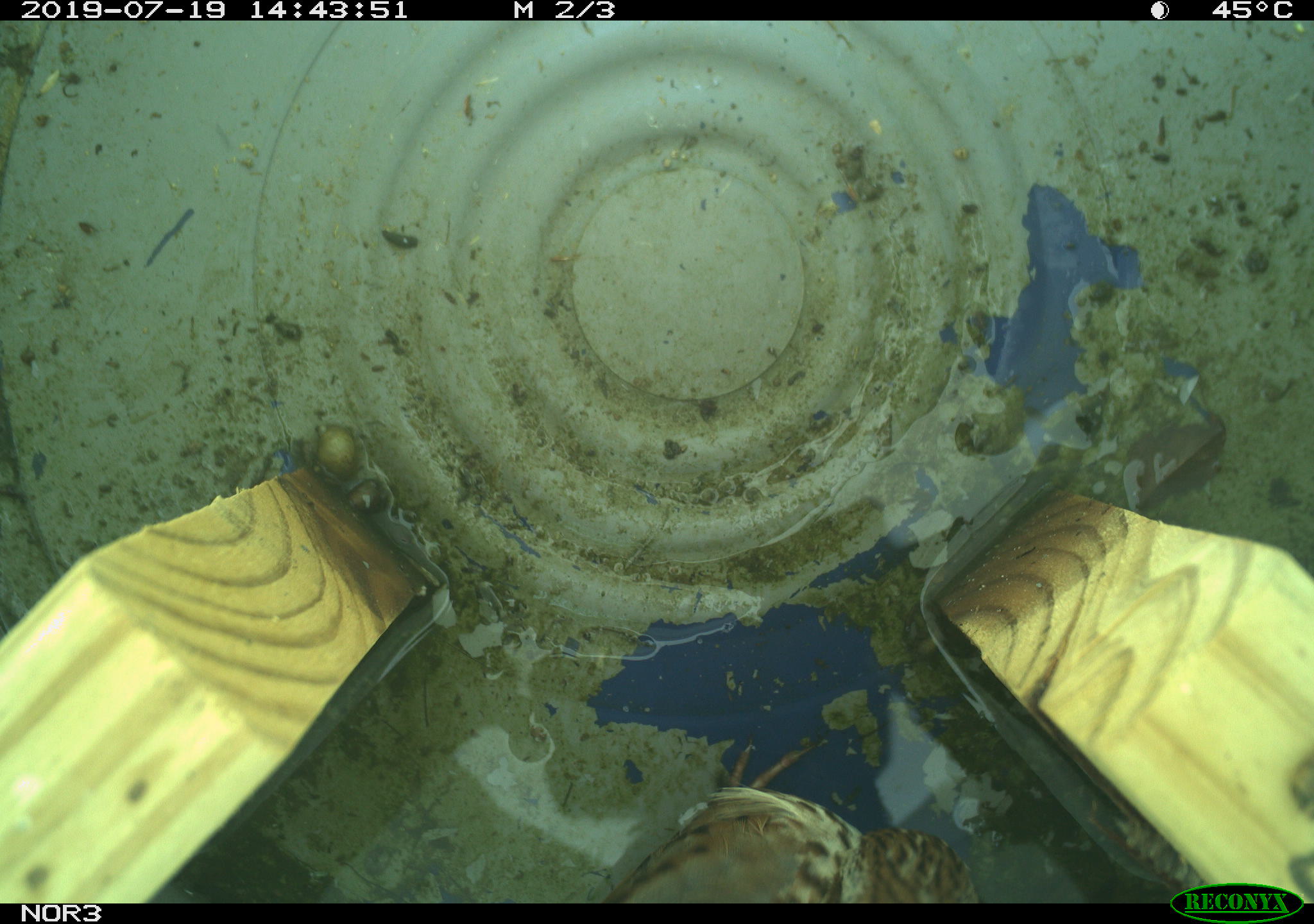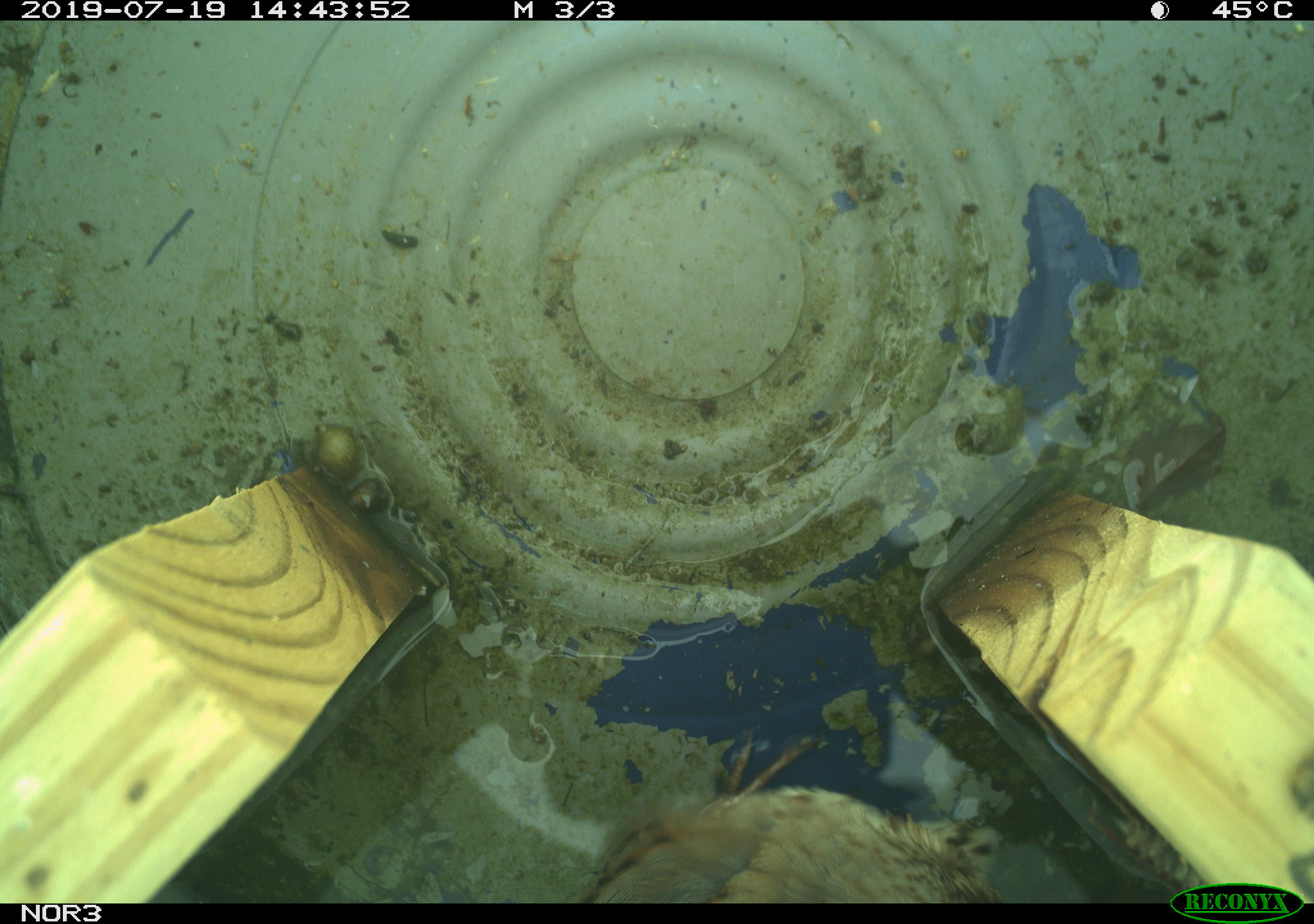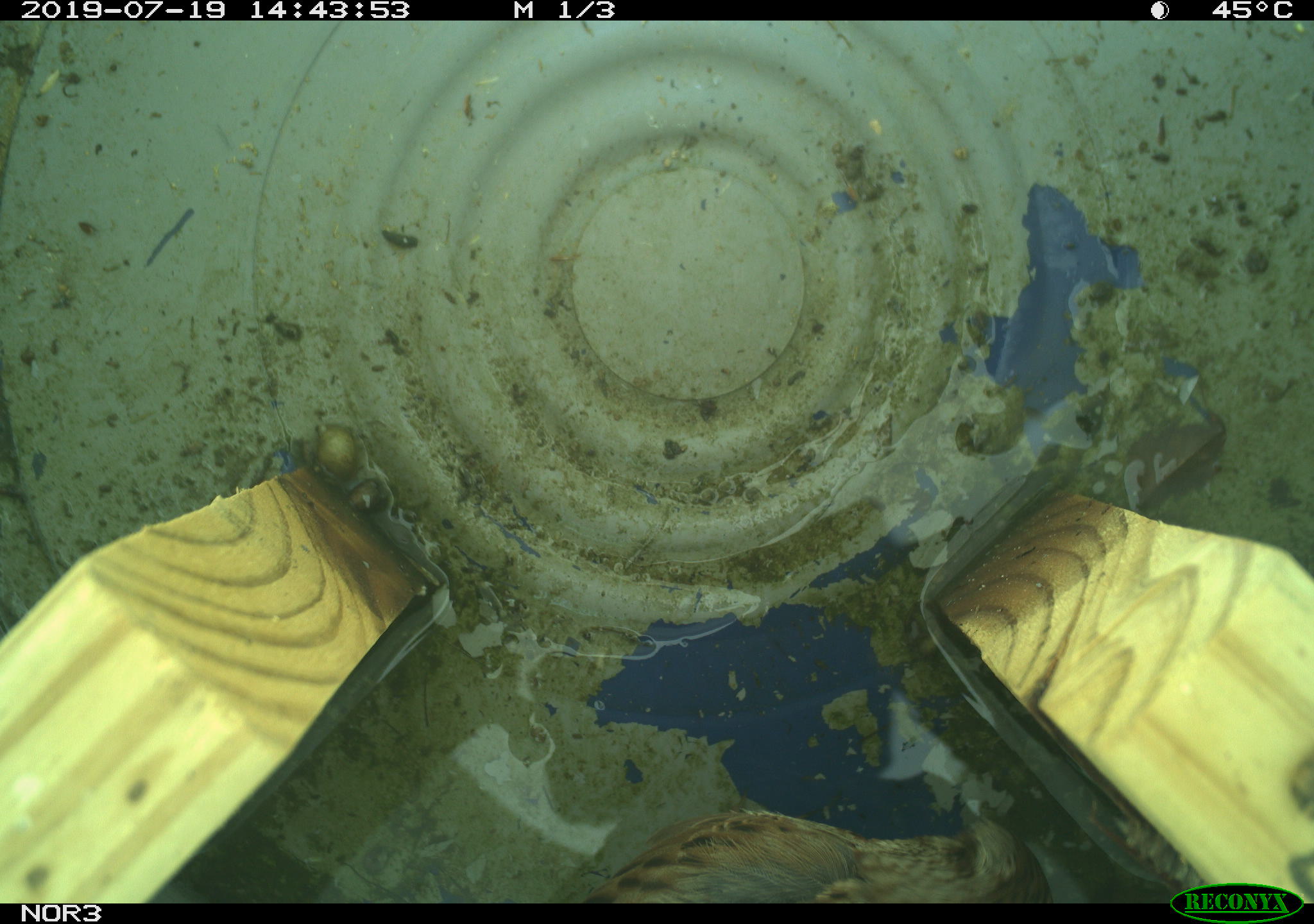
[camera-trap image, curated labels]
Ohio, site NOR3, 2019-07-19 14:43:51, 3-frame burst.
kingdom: Animalia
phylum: Chordata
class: Aves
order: Passeriformes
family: Passerellidae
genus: Melospiza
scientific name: Melospiza melodia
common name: song sparrow